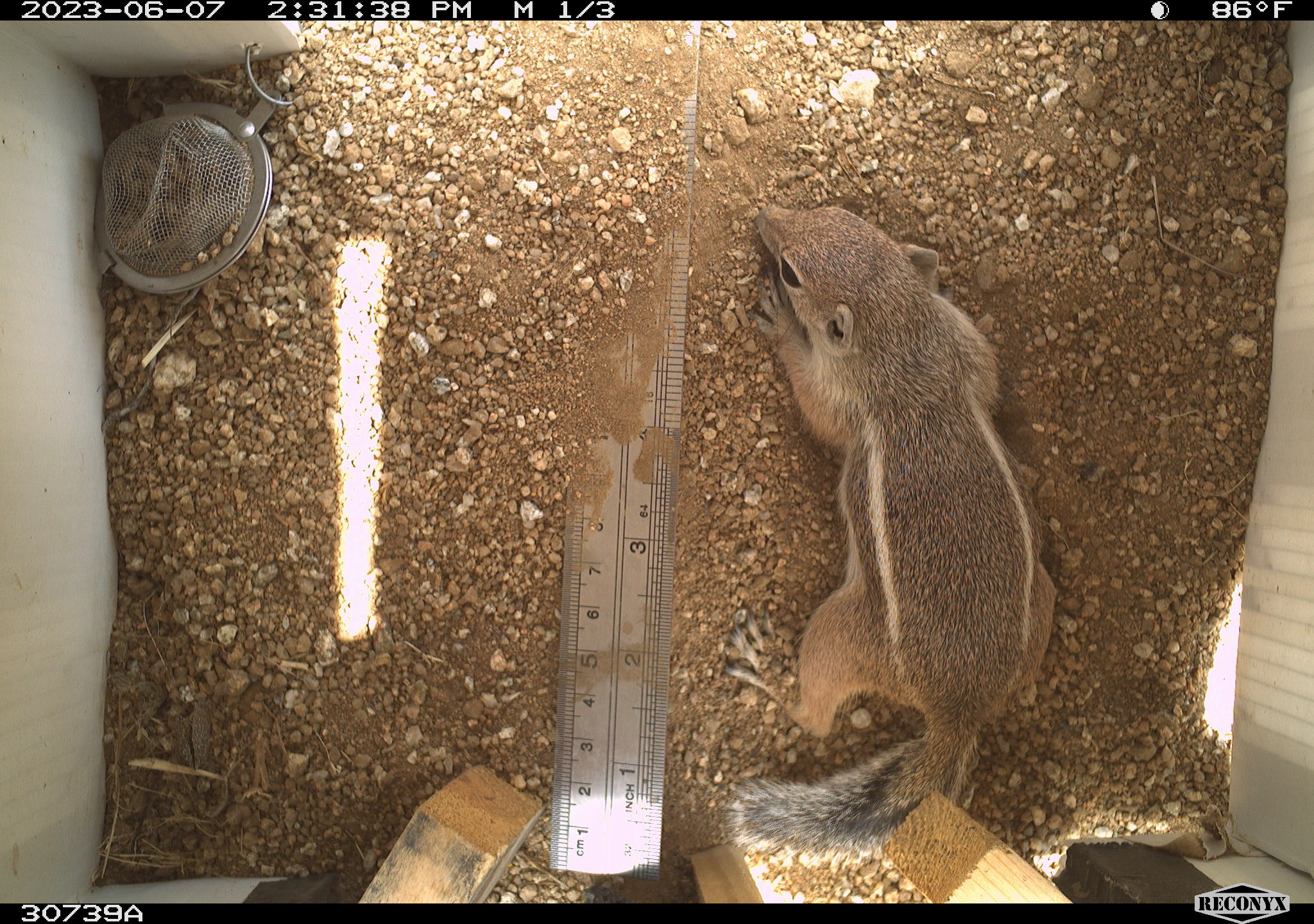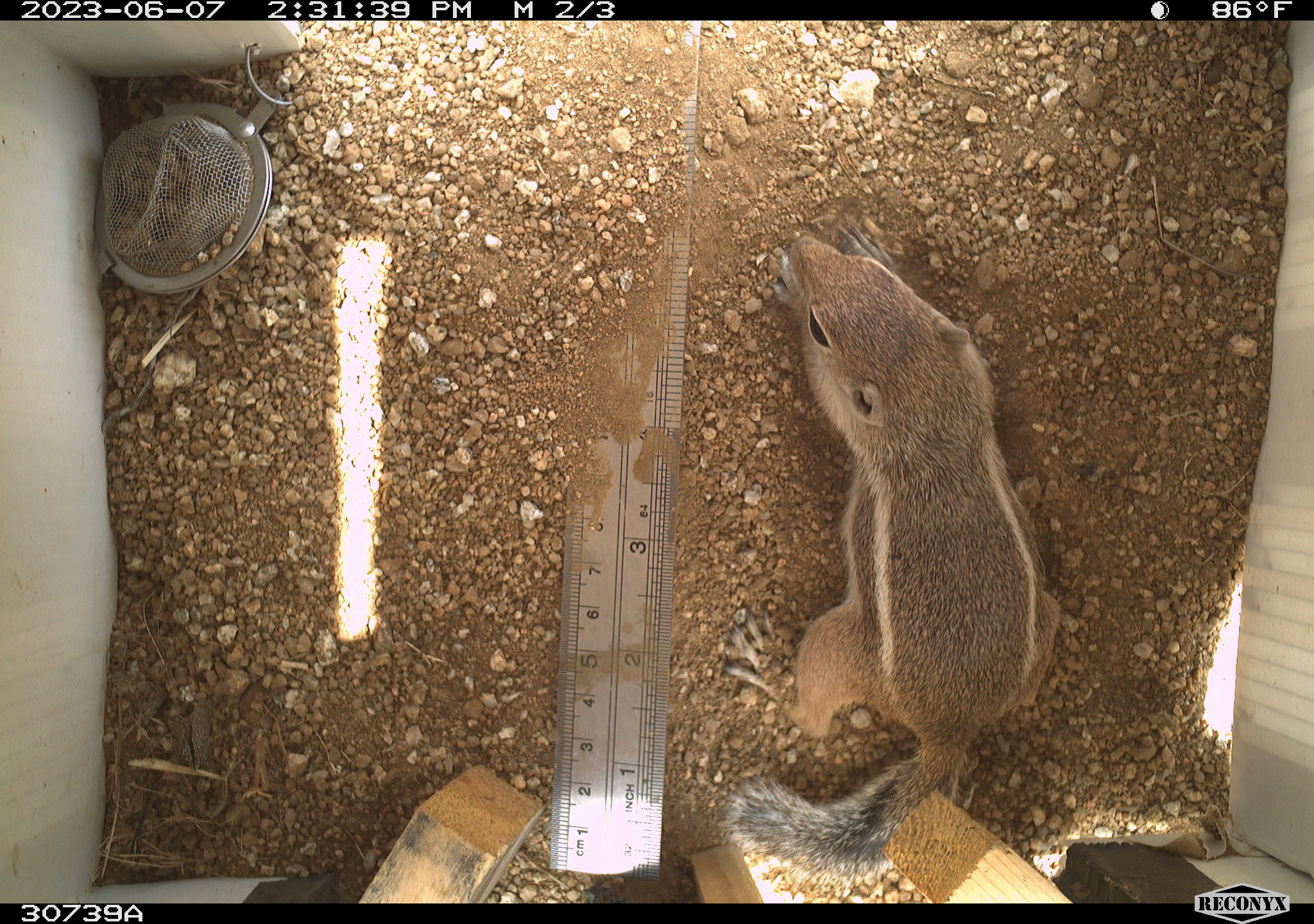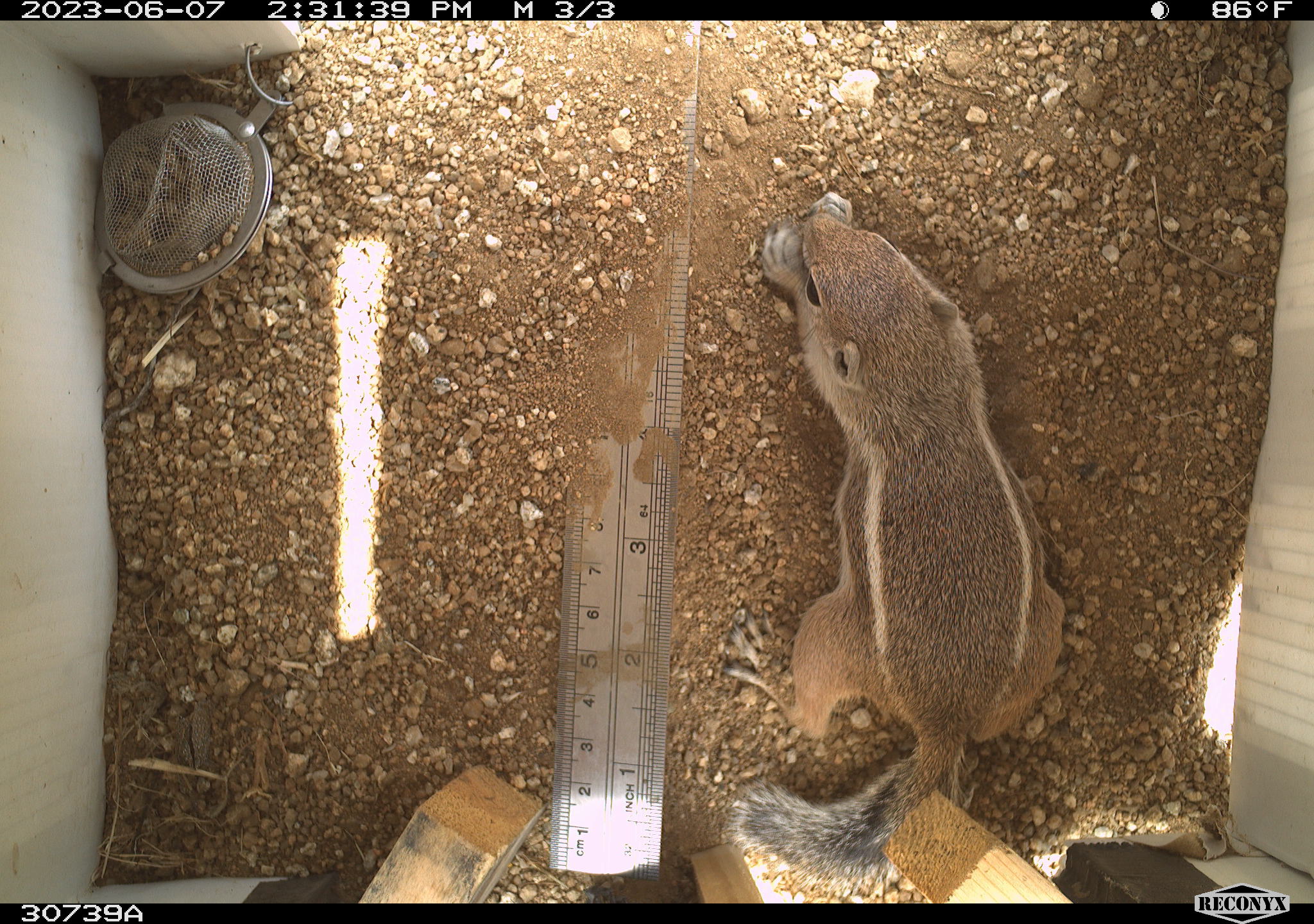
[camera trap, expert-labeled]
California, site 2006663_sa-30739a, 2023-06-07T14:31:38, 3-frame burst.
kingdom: Animalia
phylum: Chordata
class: Mammalia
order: Rodentia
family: Sciuridae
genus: Ammospermophilus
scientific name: Ammospermophilus leucurus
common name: white-tailed antelope squirrel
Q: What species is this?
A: White-tailed antelope squirrel (Ammospermophilus leucurus).